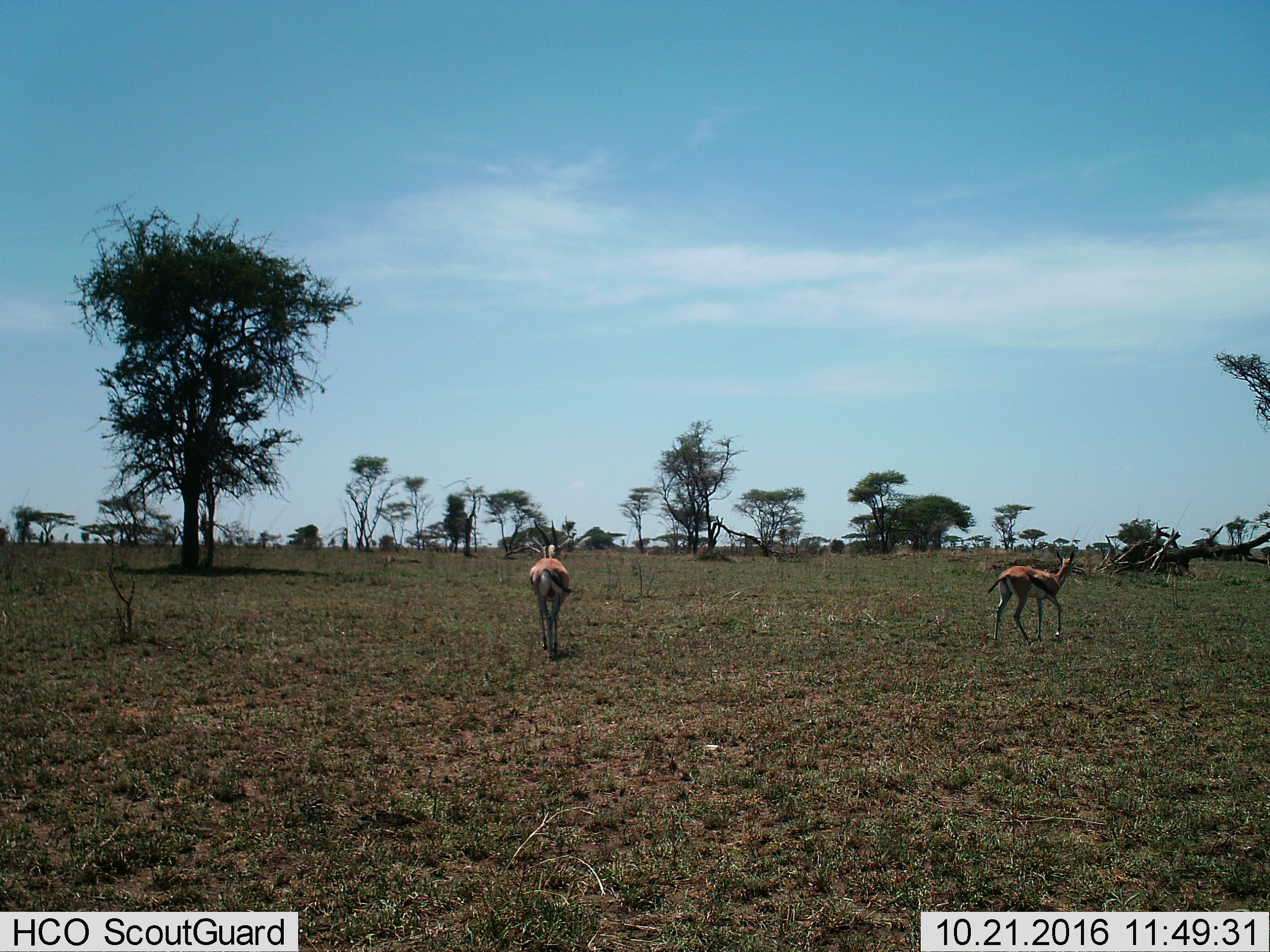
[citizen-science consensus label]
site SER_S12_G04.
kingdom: Animalia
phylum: Chordata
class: Mammalia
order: Artiodactyla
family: Bovidae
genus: Eudorcas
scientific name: Eudorcas thomsonii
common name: thomson's gazelle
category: gazellethomsons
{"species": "gazellethomsons (thomson's gazelle) (Eudorcas thomsonii)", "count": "2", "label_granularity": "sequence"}